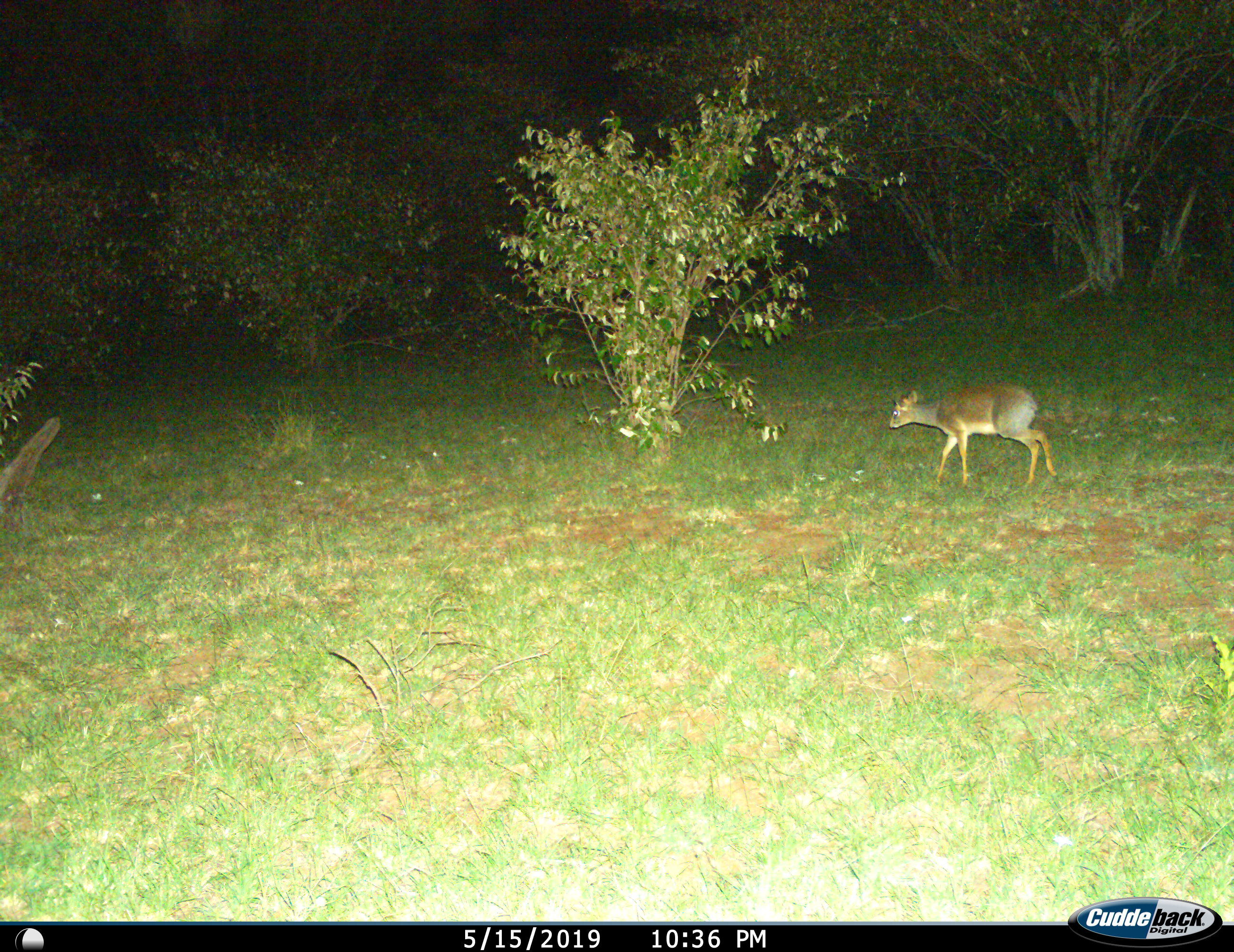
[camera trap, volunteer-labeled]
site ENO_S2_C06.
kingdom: Animalia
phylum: Chordata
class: Mammalia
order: Artiodactyla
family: Bovidae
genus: Madoqua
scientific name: Madoqua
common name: dik-dik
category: dikdik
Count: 1.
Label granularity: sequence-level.